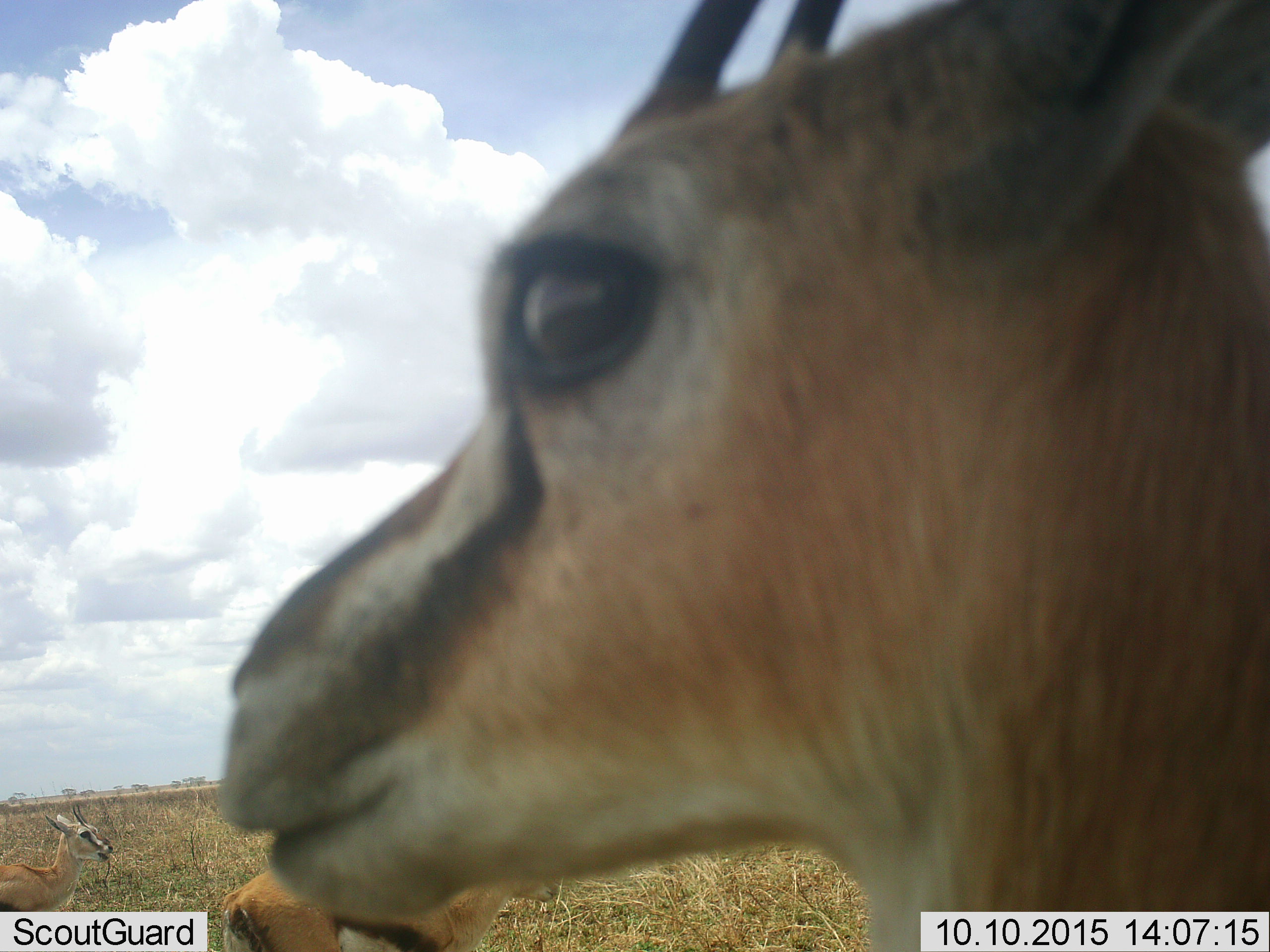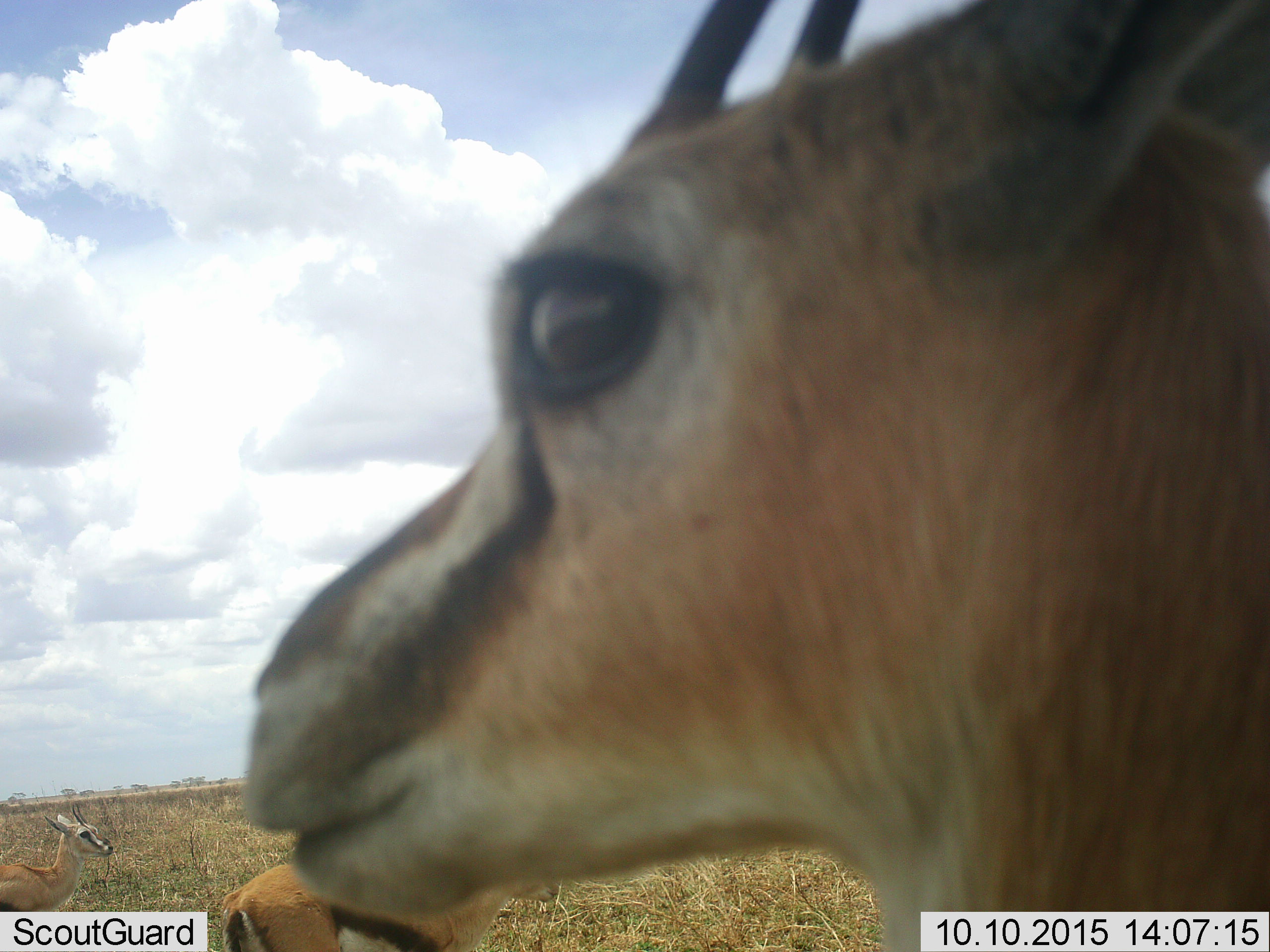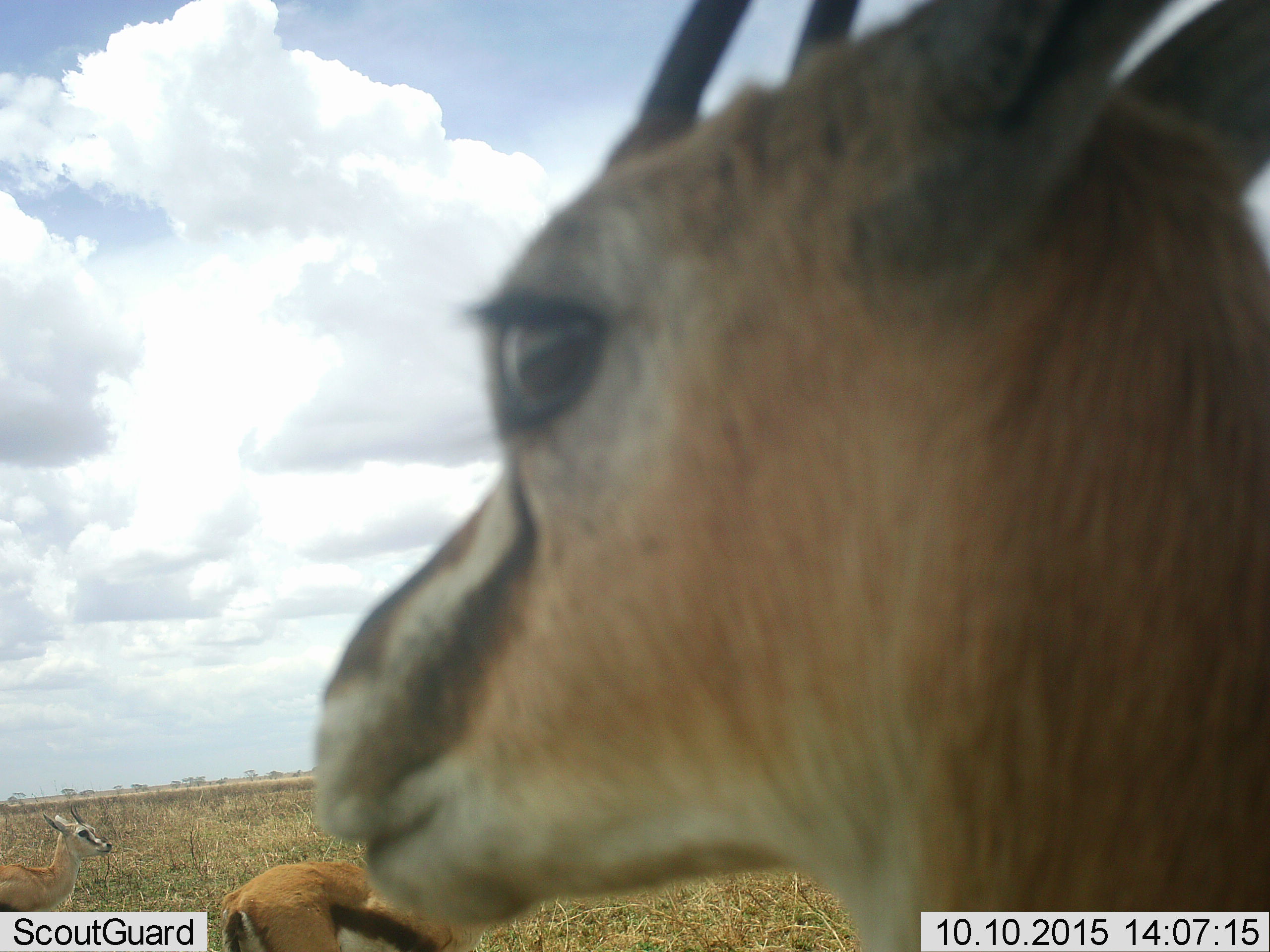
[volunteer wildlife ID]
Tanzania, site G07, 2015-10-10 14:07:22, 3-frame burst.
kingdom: Animalia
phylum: Chordata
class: Mammalia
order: Artiodactyla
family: Bovidae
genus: Eudorcas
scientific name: Eudorcas thomsonii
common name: thomson's gazelle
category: gazellethomsons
Gazellethomsons (thomson's gazelle) (Eudorcas thomsonii), count 3. Behavior (volunteer vote fractions): standing 90%, resting 0%, moving 10%, interacting 0%. Young present (vote fraction): 0%. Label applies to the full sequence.